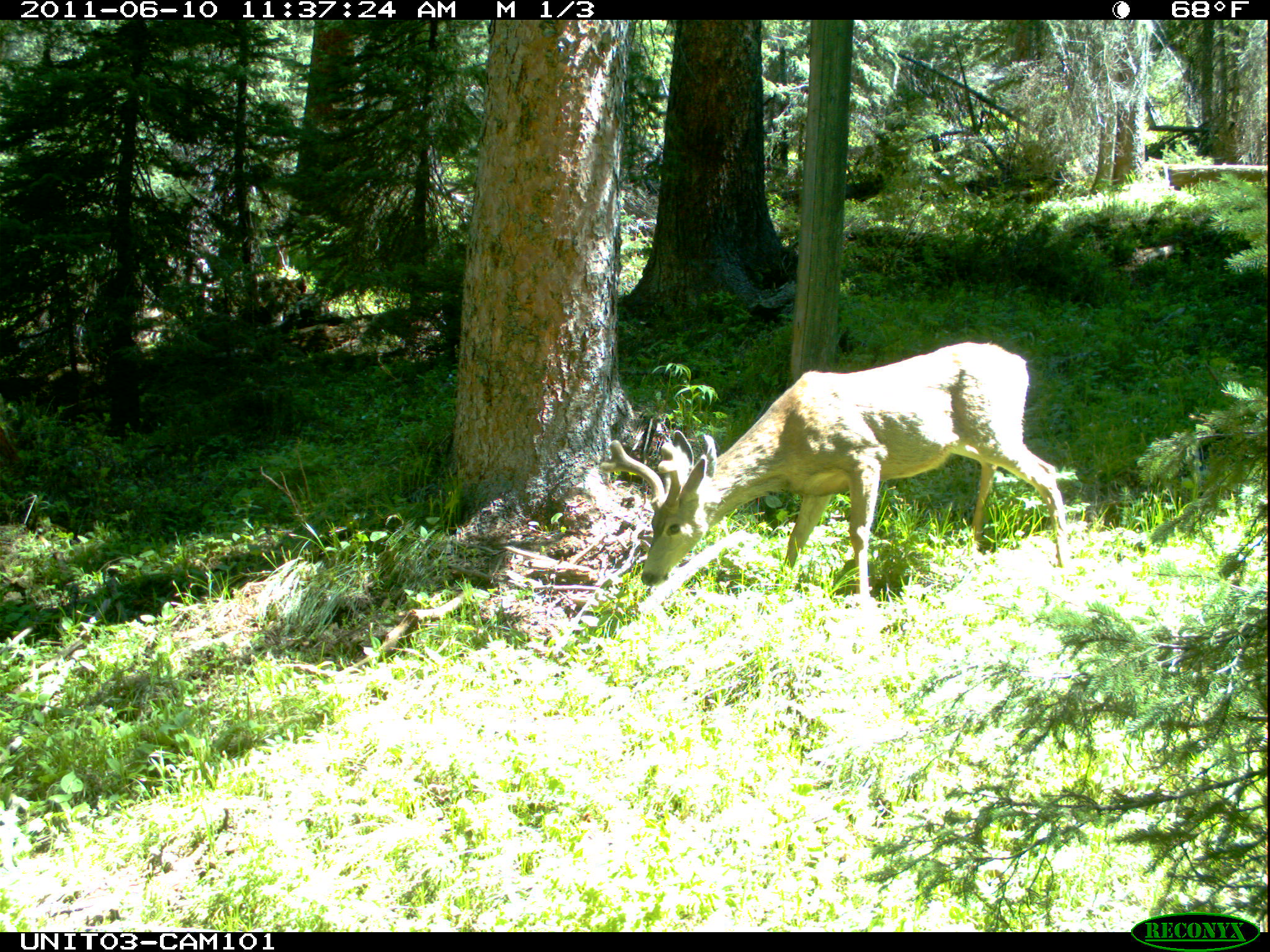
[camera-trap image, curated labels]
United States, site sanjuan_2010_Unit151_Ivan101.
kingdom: Animalia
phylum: Chordata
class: Mammalia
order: Artiodactyla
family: Cervidae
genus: Odocoileus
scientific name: Odocoileus hemionus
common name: mule deer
Odocoileus hemionus (mule deer).